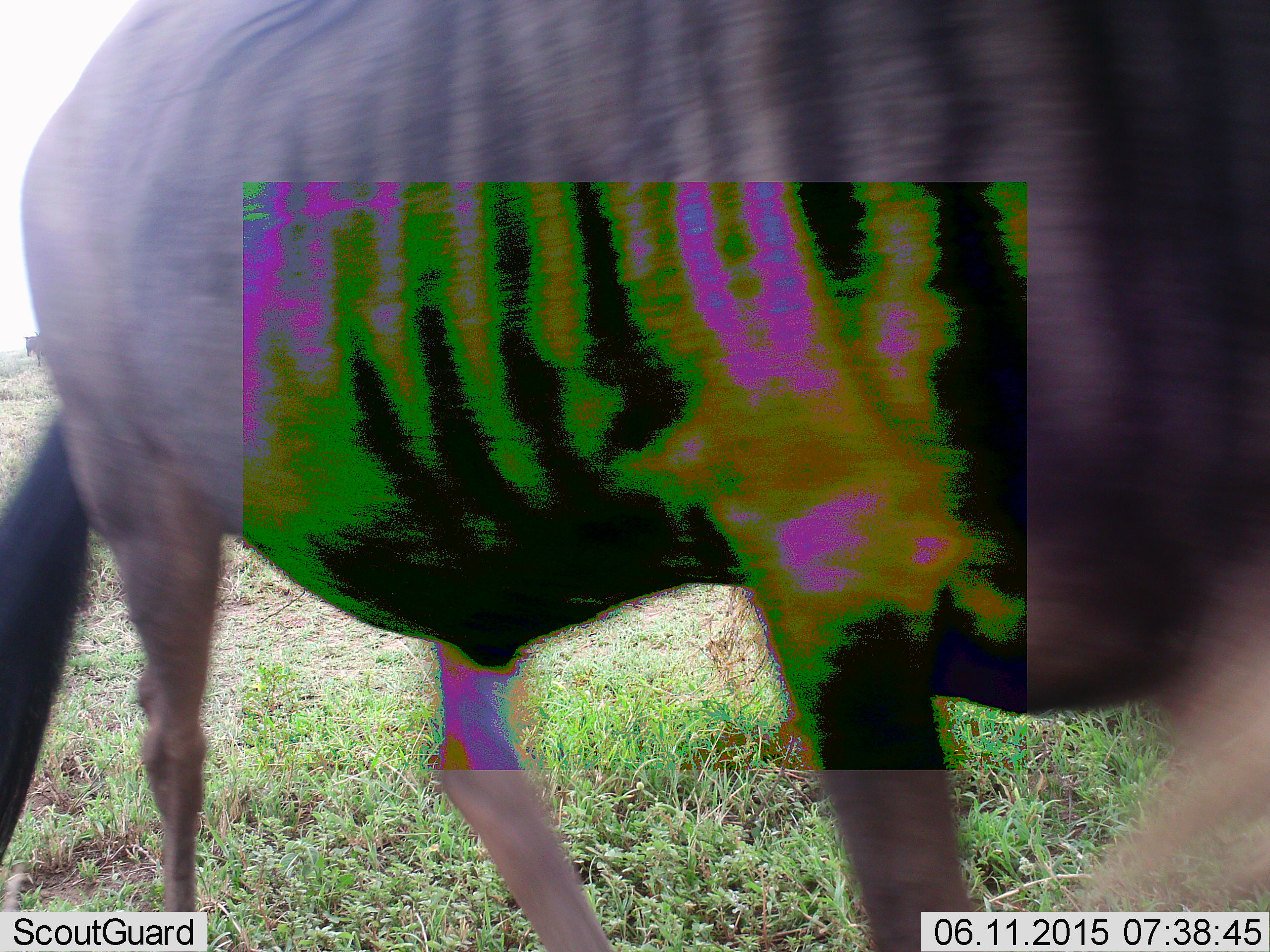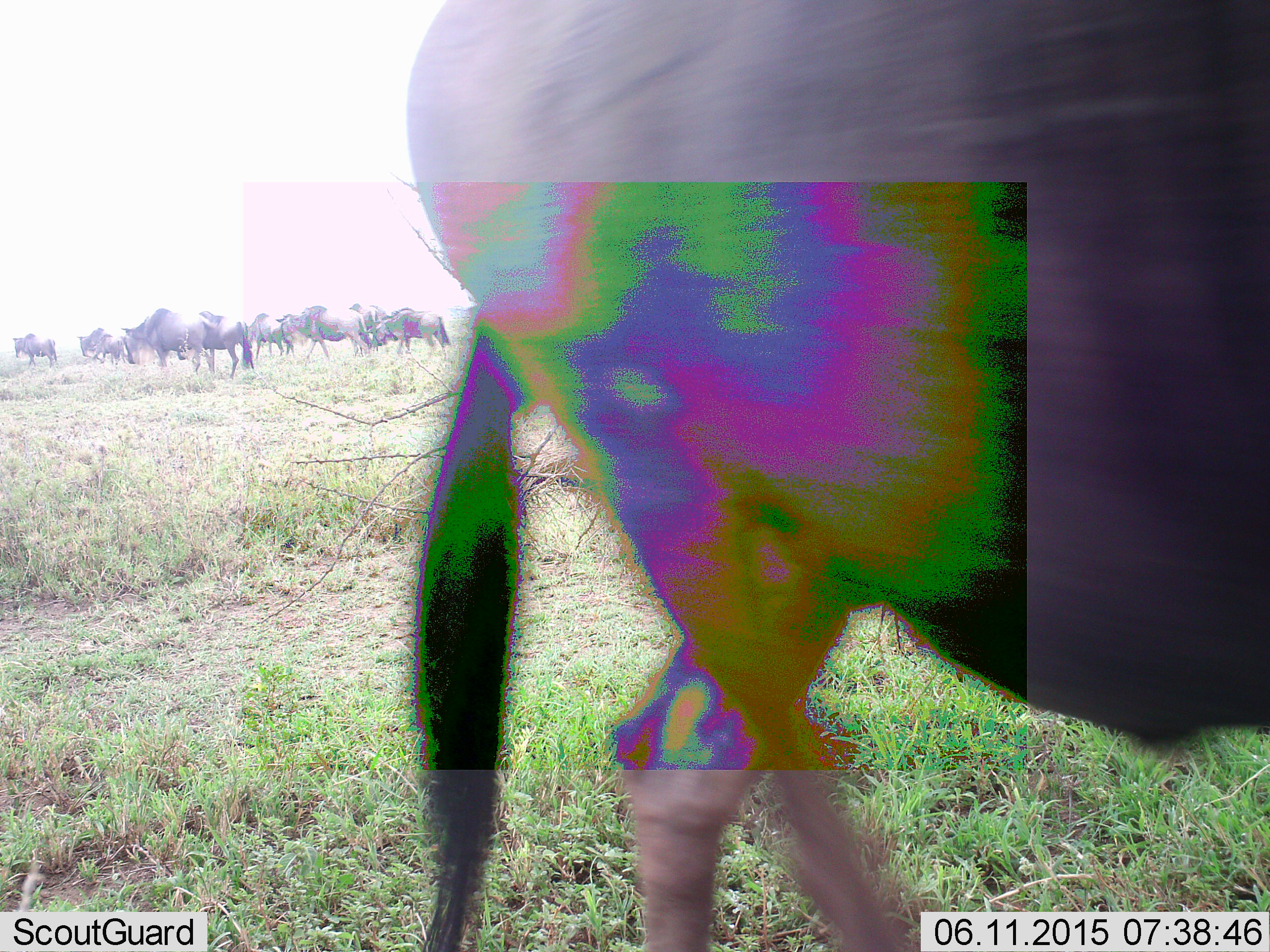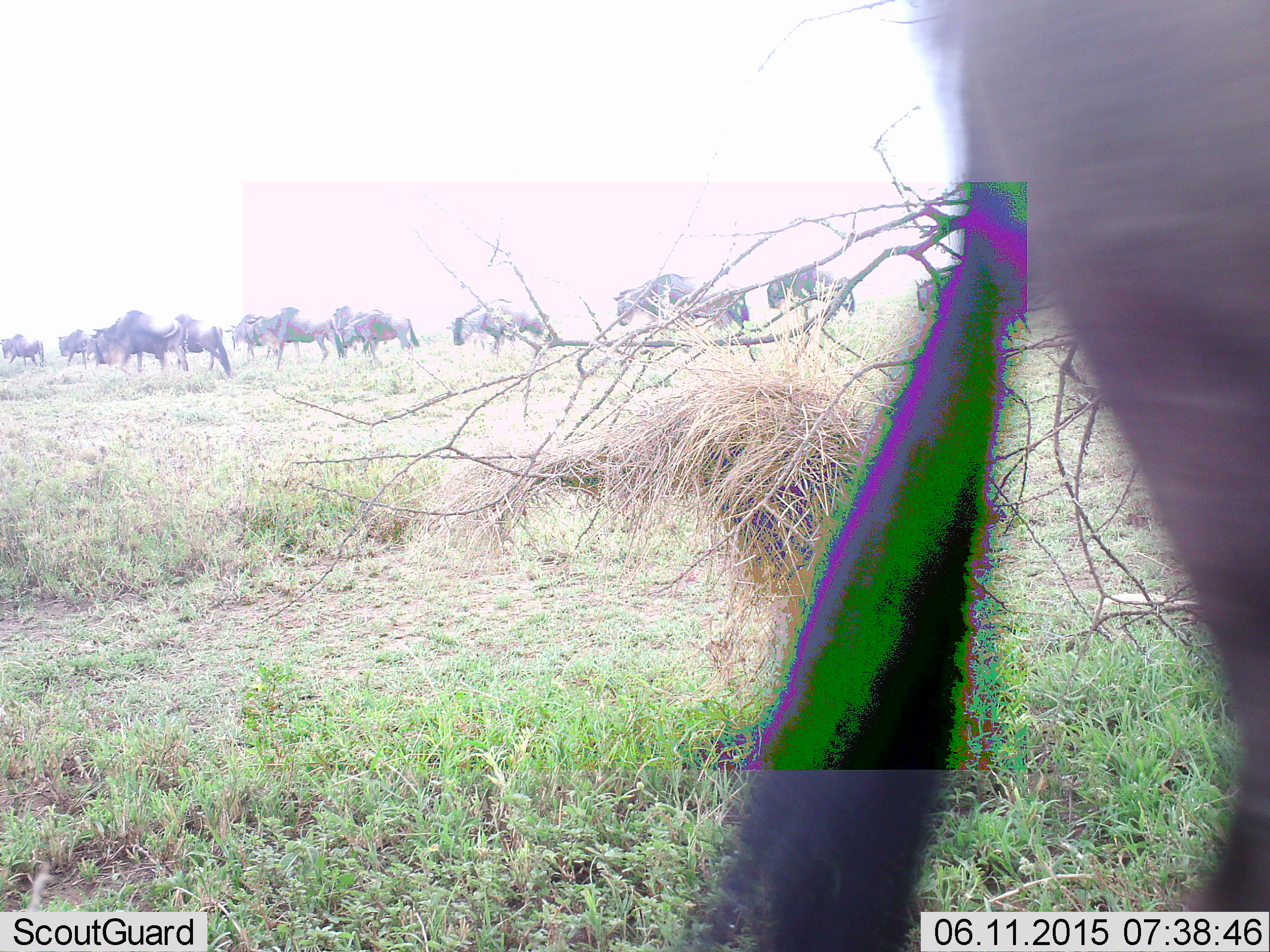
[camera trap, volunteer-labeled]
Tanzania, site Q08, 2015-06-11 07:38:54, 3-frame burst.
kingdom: Animalia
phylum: Chordata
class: Mammalia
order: Artiodactyla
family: Bovidae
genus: Connochaetes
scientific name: Connochaetes taurinus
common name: blue wildebeest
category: wildebeest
Wildebeest (blue wildebeest) (Connochaetes taurinus), count 11-50. Behavior (volunteer vote fractions): standing 60%, resting 0%, moving 70%, interacting 0%. Young present (vote fraction): 0%. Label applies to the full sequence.